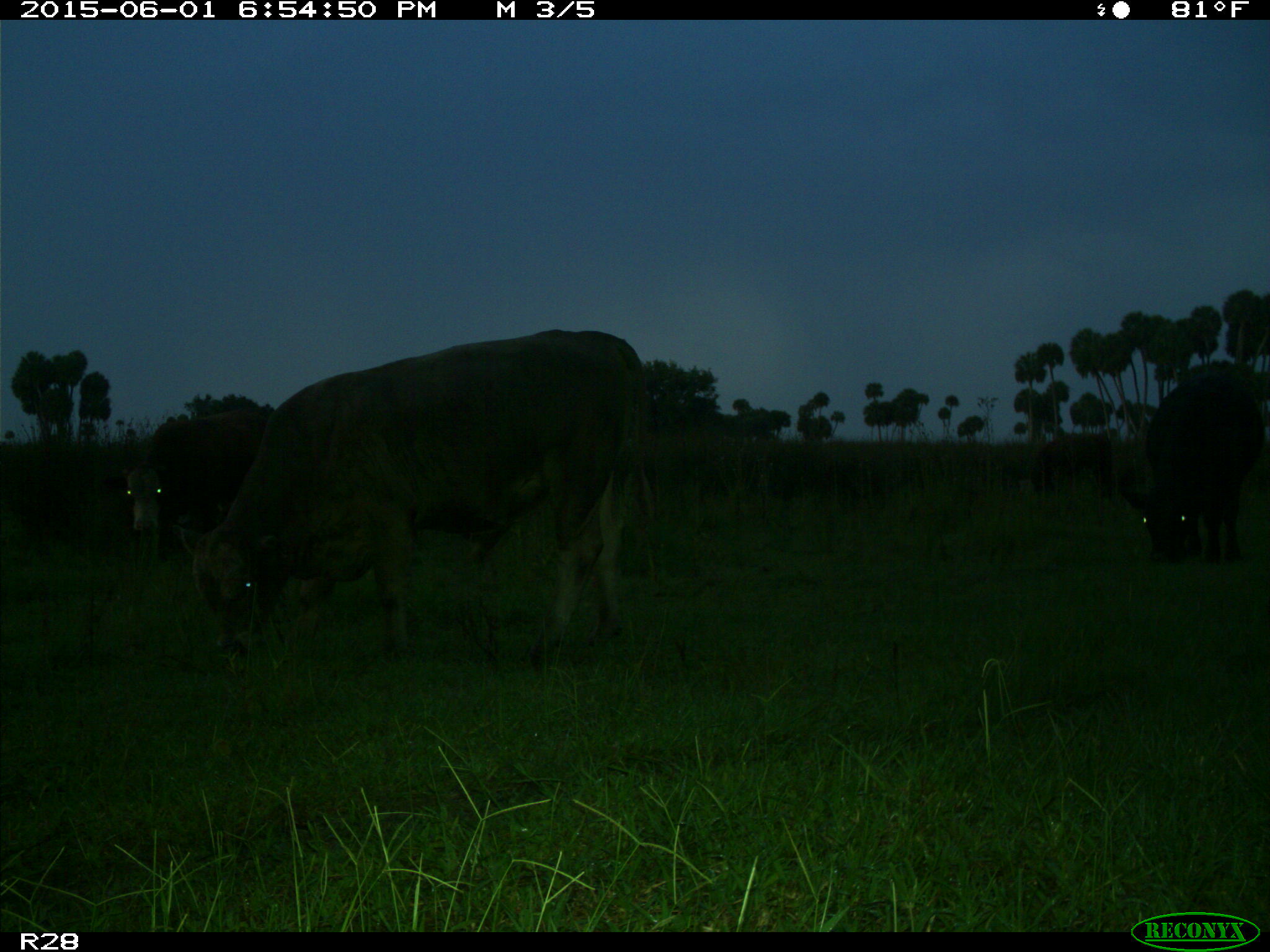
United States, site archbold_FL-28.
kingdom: Animalia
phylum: Chordata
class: Mammalia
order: Artiodactyla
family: Bovidae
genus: Bos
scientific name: Bos taurus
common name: domestic cow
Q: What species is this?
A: Bos taurus (domestic cow).